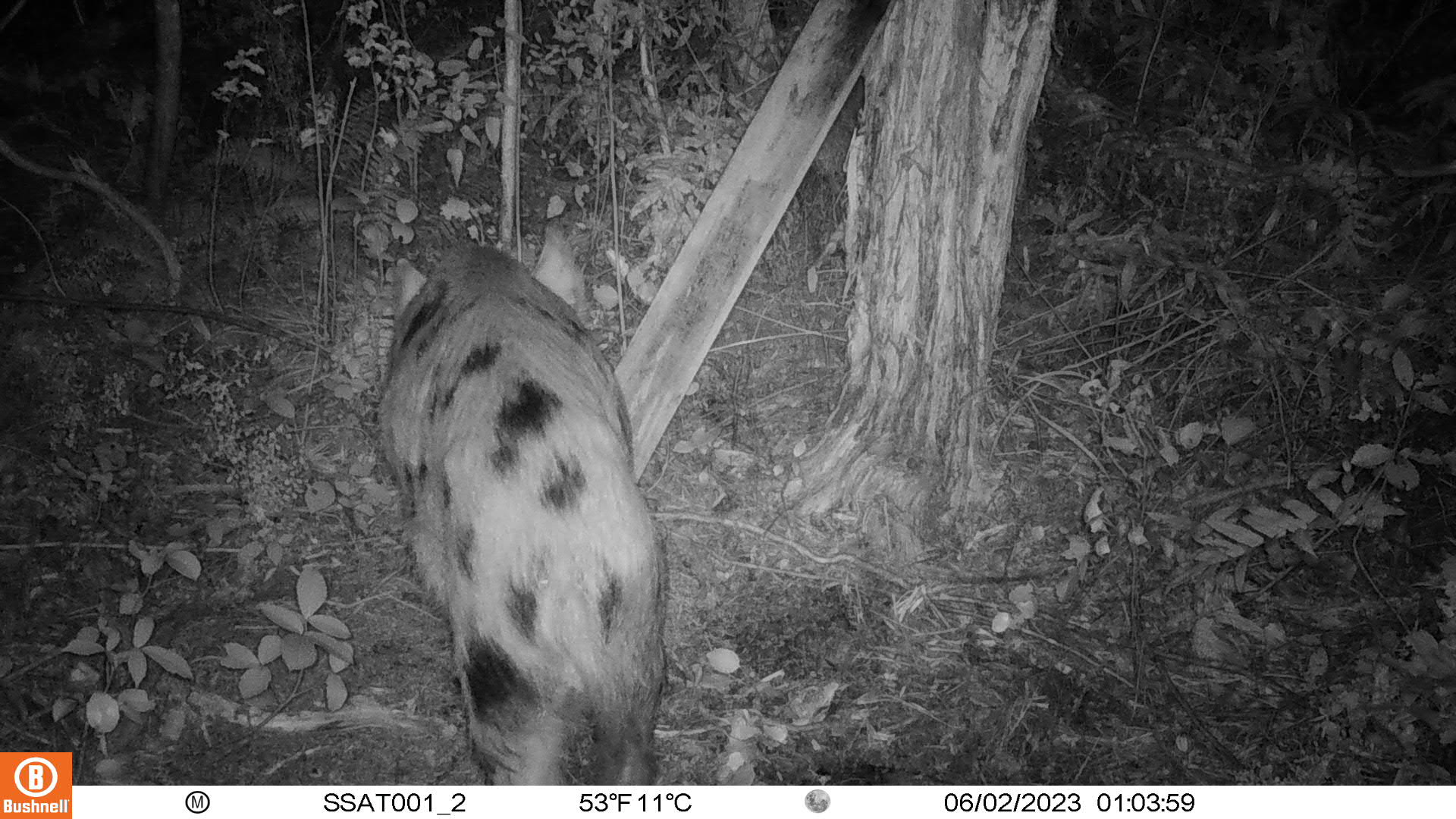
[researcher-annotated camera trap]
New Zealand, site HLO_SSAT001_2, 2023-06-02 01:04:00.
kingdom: Animalia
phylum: Chordata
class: Mammalia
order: Artiodactyla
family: Suidae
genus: Sus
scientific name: Sus scrofa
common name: pig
Pig (Sus scrofa).